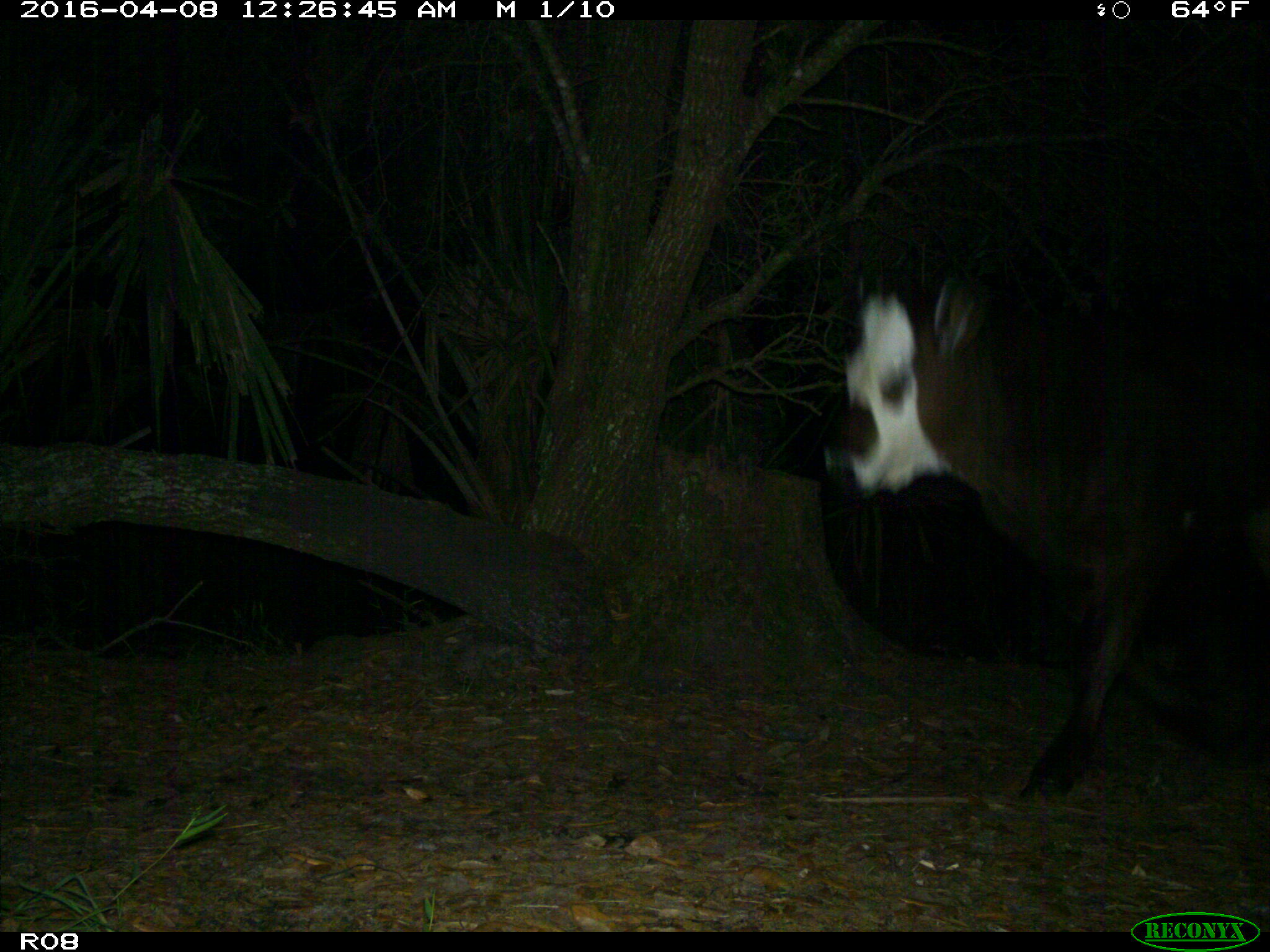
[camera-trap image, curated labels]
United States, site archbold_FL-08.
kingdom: Animalia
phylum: Chordata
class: Mammalia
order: Artiodactyla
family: Bovidae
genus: Bos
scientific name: Bos taurus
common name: domestic cow